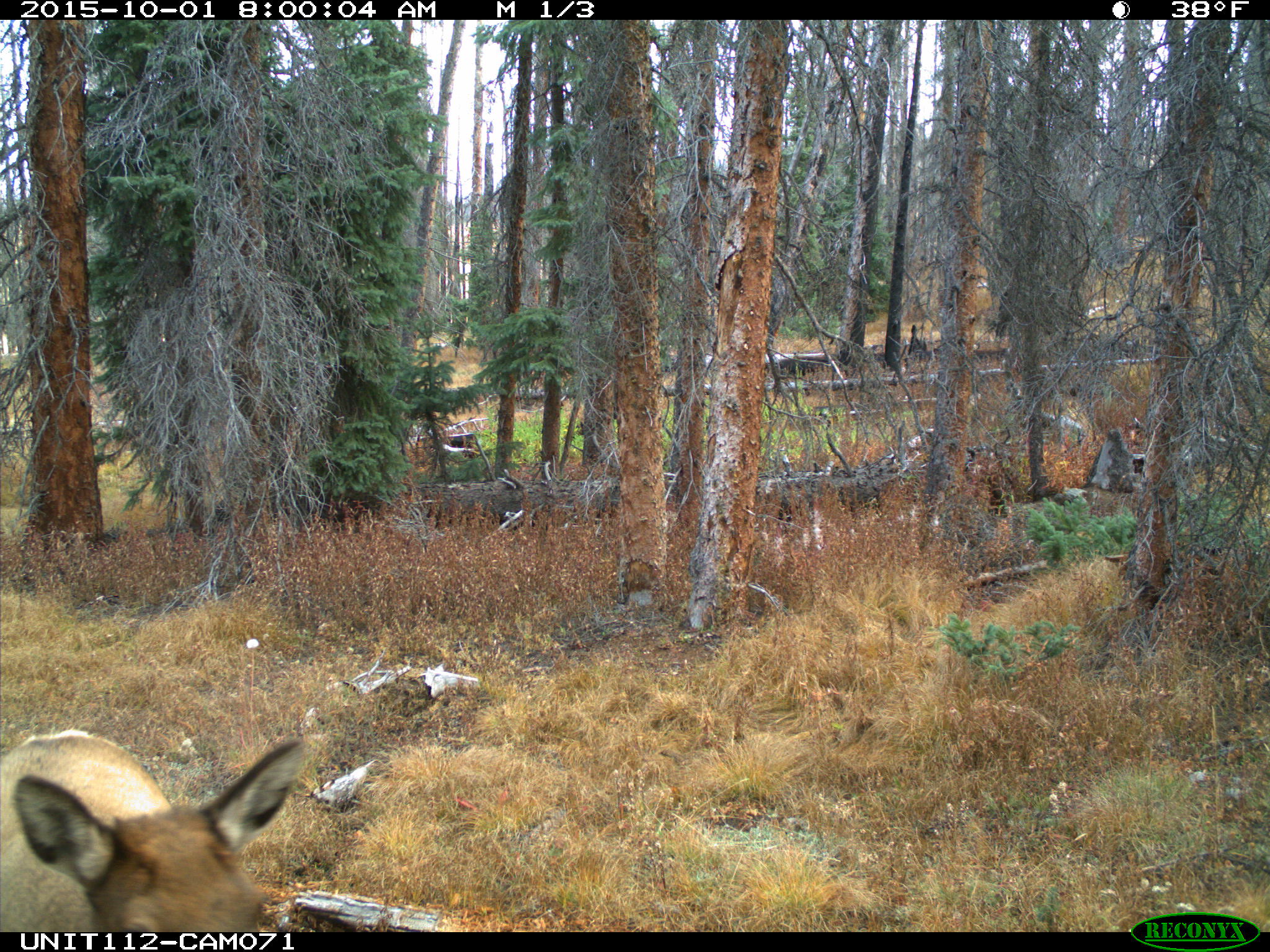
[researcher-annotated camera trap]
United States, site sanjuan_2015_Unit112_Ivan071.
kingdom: Animalia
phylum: Chordata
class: Mammalia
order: Artiodactyla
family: Cervidae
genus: Cervus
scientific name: Cervus elaphus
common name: red deer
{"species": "Cervus elaphus (red deer)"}